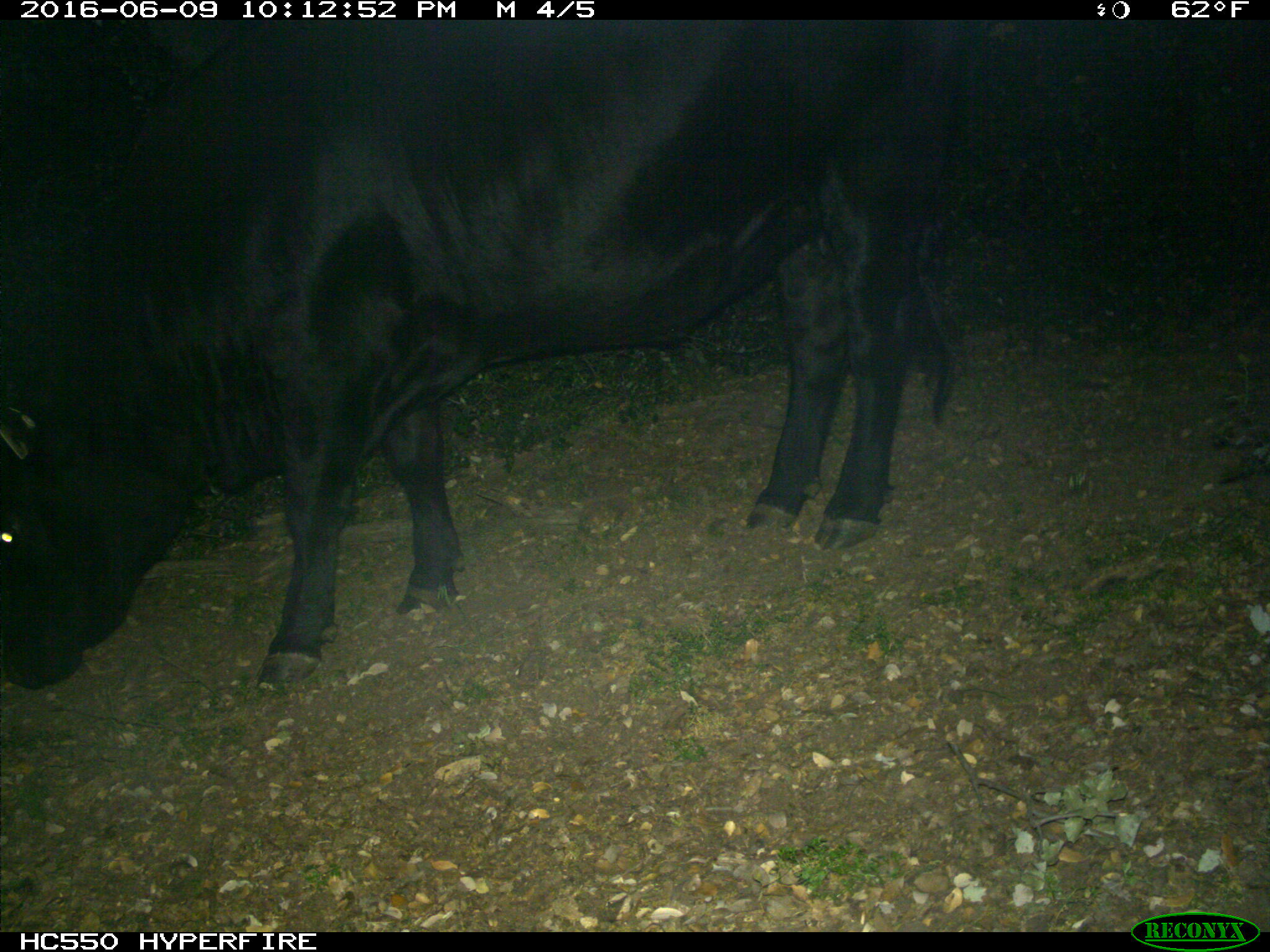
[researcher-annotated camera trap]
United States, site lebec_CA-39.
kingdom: Animalia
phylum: Chordata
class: Mammalia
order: Artiodactyla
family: Bovidae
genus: Bos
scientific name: Bos taurus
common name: domestic cow